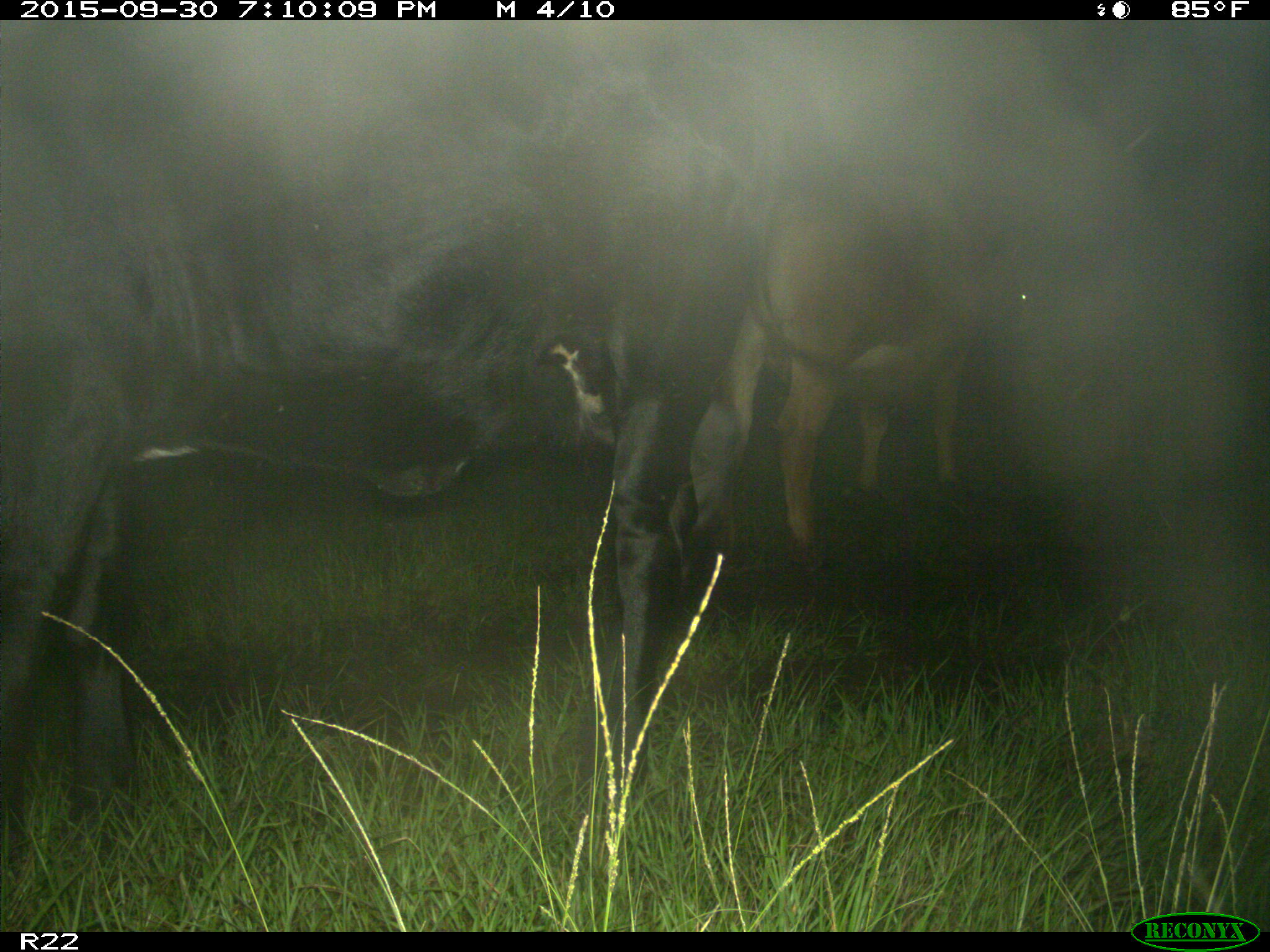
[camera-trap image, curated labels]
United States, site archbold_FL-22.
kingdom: Animalia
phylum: Chordata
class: Mammalia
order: Artiodactyla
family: Bovidae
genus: Bos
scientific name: Bos taurus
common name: domestic cow